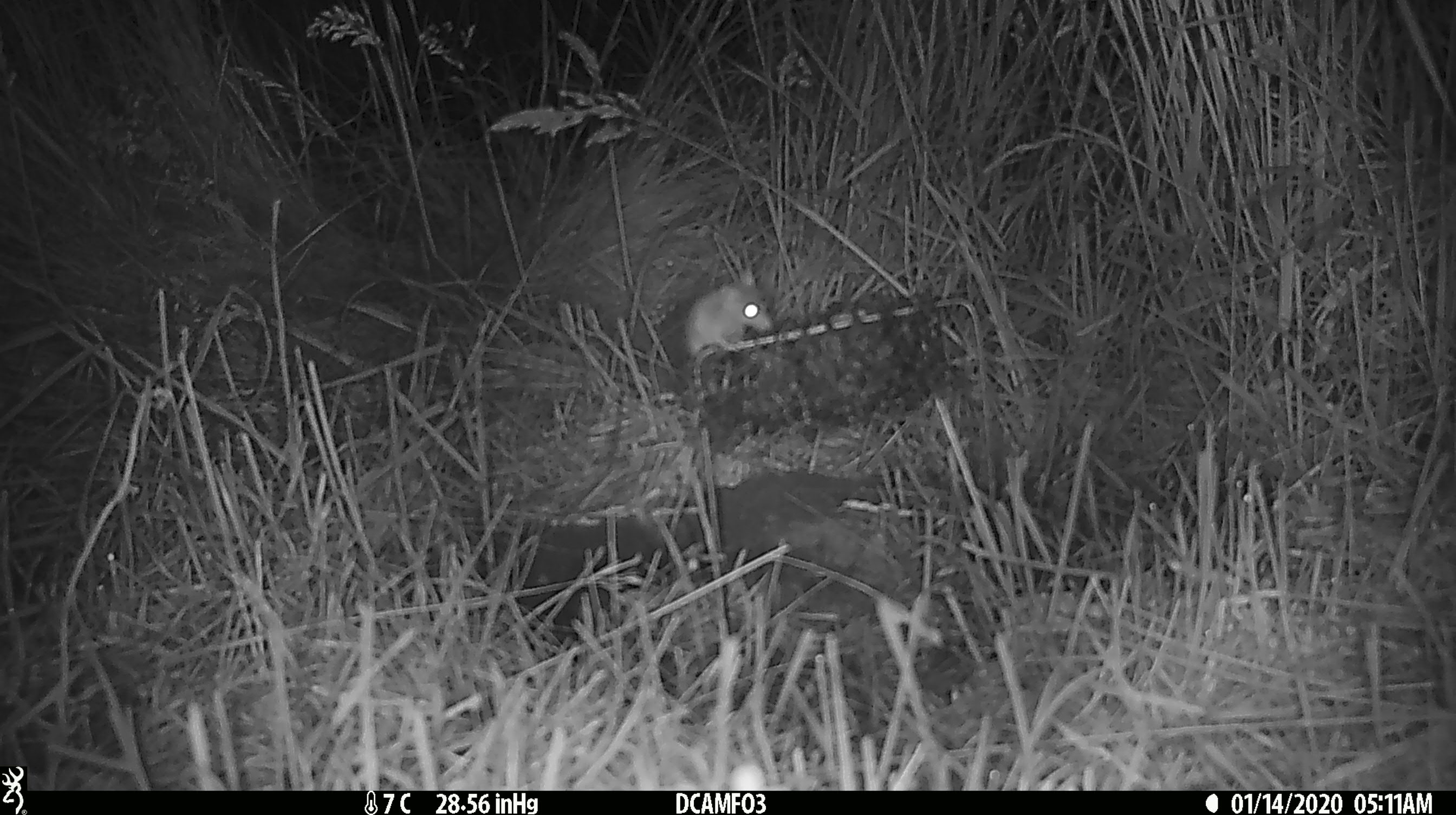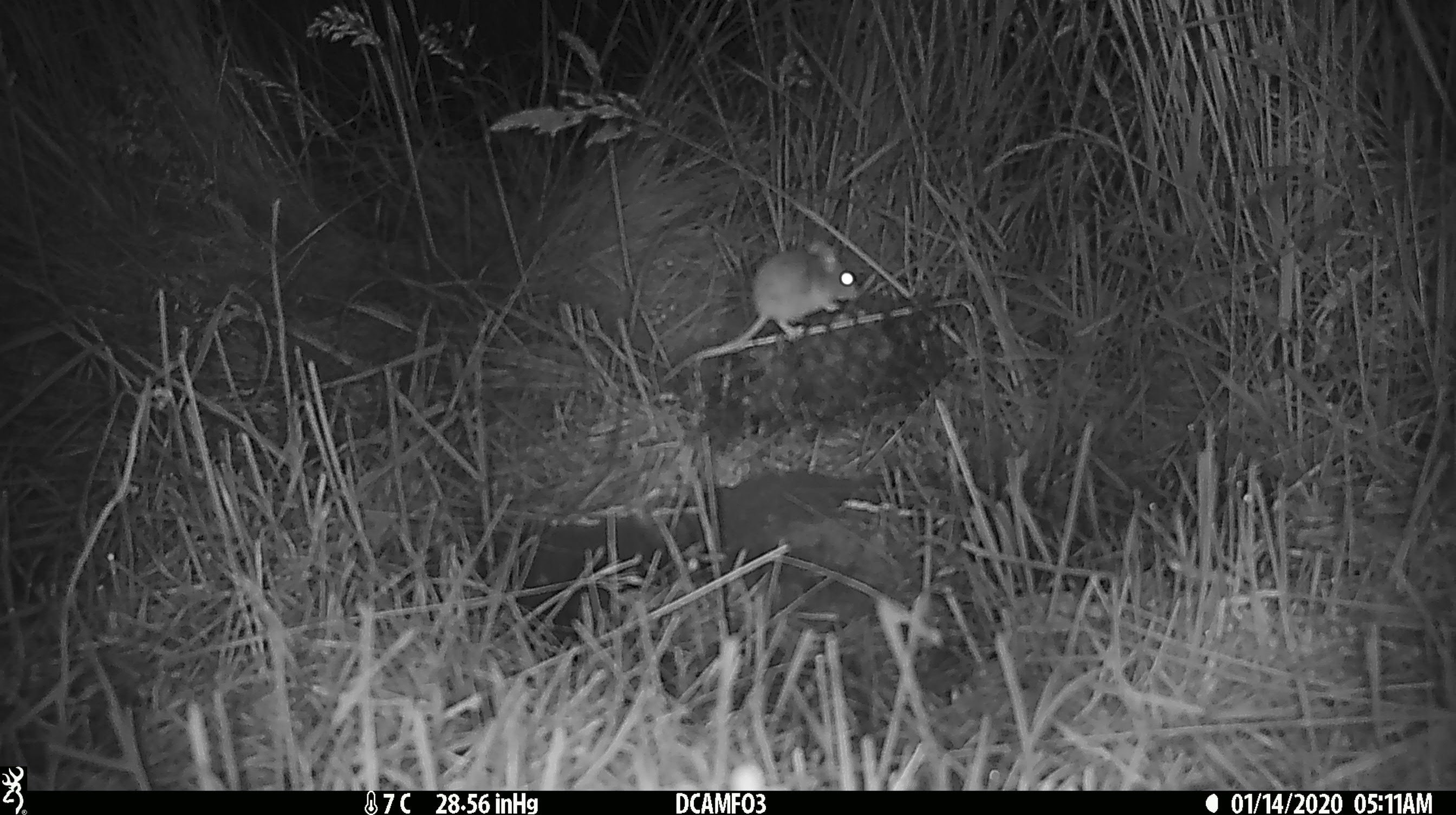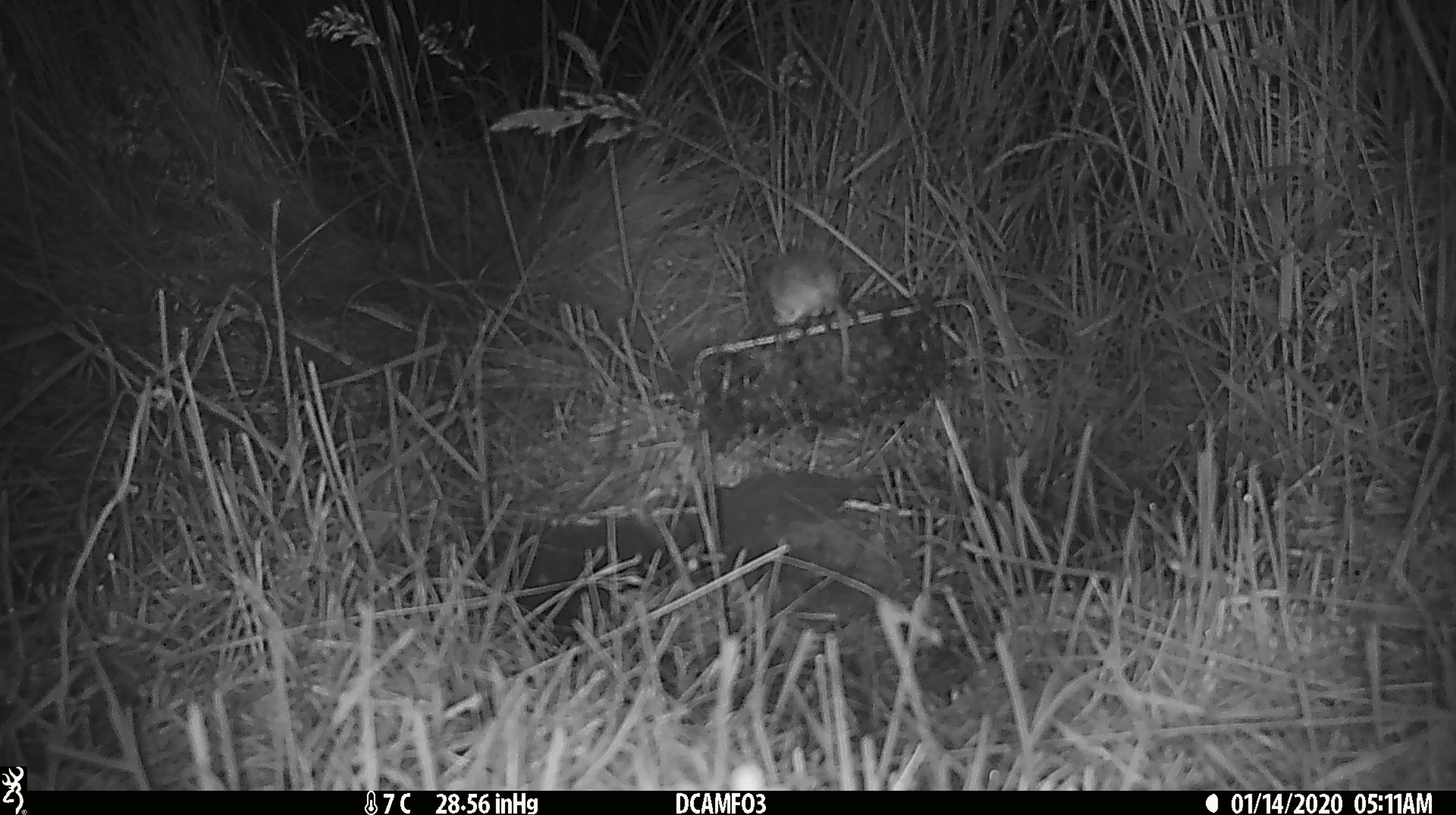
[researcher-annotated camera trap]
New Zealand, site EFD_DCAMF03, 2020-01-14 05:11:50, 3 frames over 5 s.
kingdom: Animalia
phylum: Chordata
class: Mammalia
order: Rodentia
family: Muridae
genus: Mus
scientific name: Mus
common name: mouse